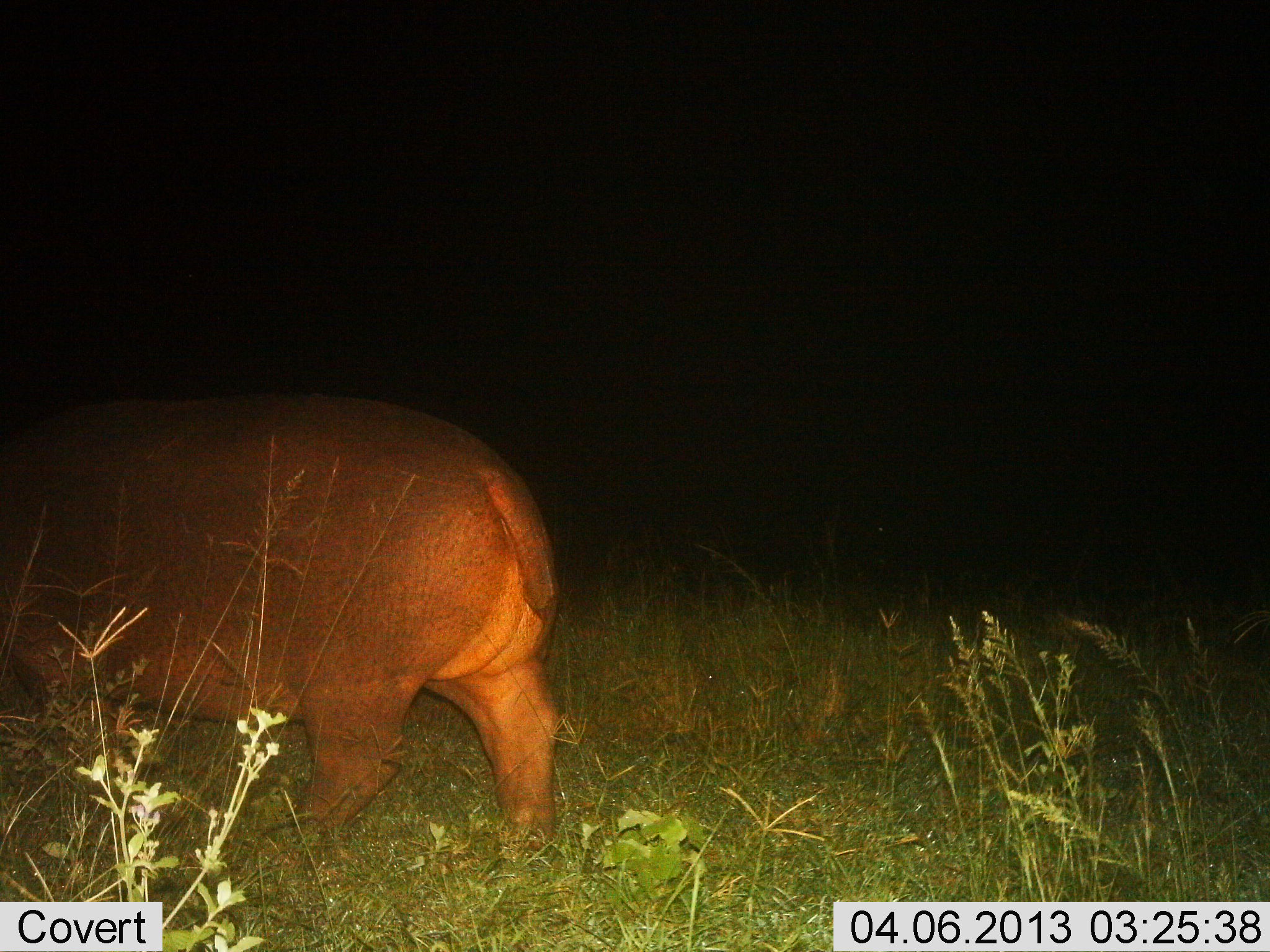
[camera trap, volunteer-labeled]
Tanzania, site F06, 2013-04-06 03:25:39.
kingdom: Animalia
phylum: Chordata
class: Mammalia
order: Artiodactyla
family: Hippopotamidae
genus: Hippopotamus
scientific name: Hippopotamus amphibius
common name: hippopotamus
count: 1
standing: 26%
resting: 0%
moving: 78%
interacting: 0%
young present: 0%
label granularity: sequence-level